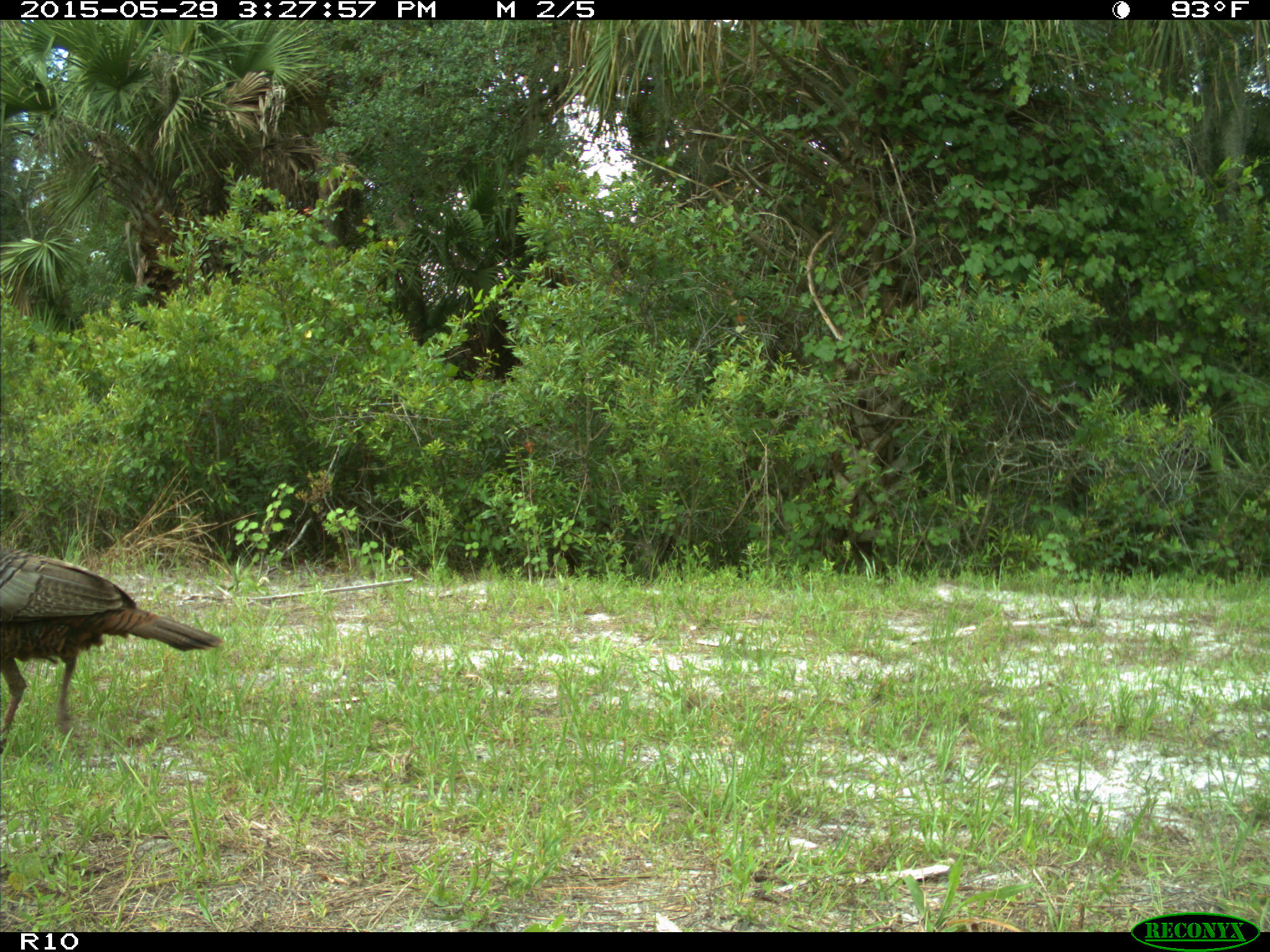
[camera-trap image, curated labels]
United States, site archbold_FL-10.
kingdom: Animalia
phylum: Chordata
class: Aves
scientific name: Aves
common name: birds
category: unidentified bird